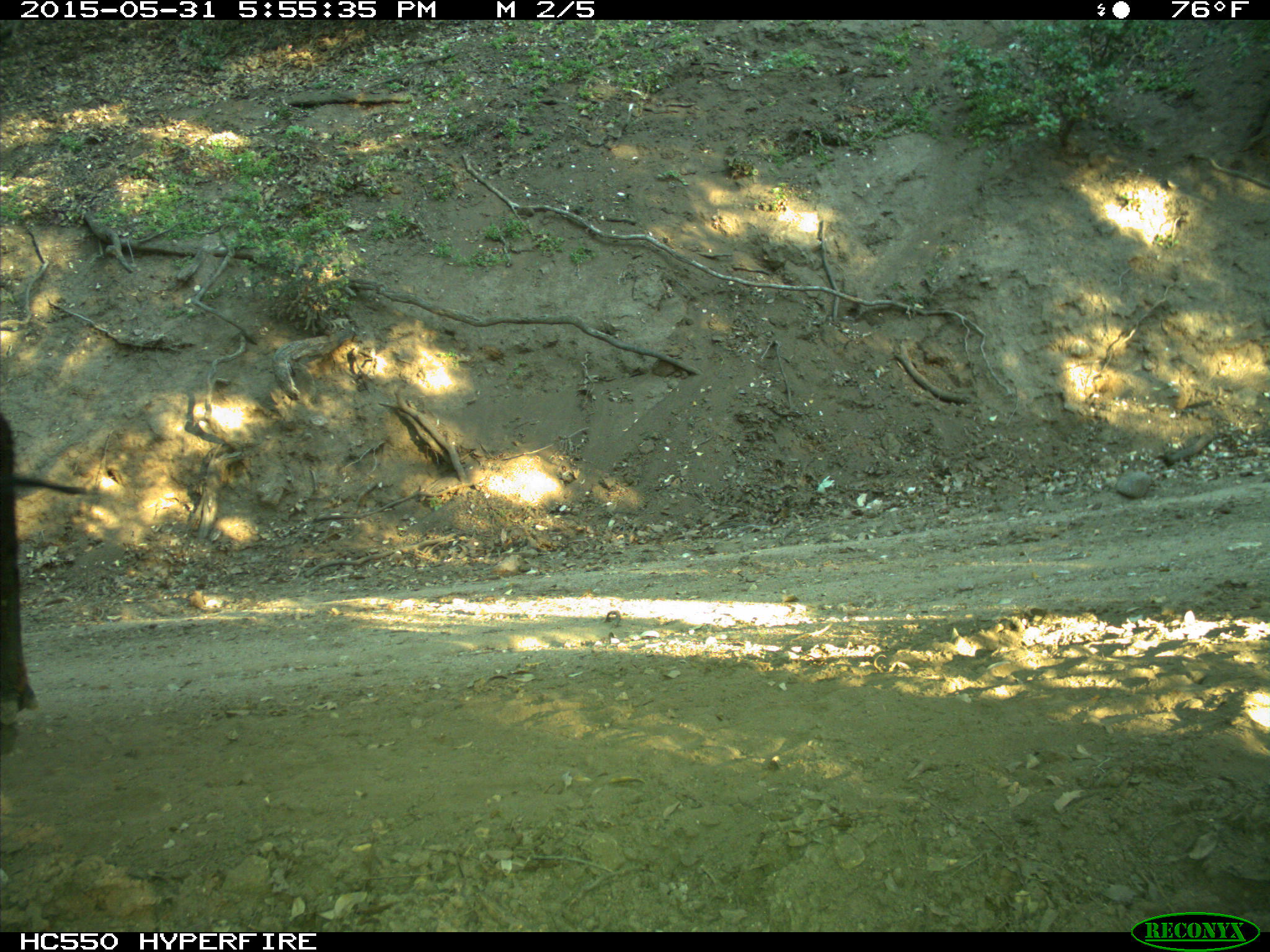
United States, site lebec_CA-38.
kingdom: Animalia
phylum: Chordata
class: Mammalia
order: Artiodactyla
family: Bovidae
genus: Bos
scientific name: Bos taurus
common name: domestic cow